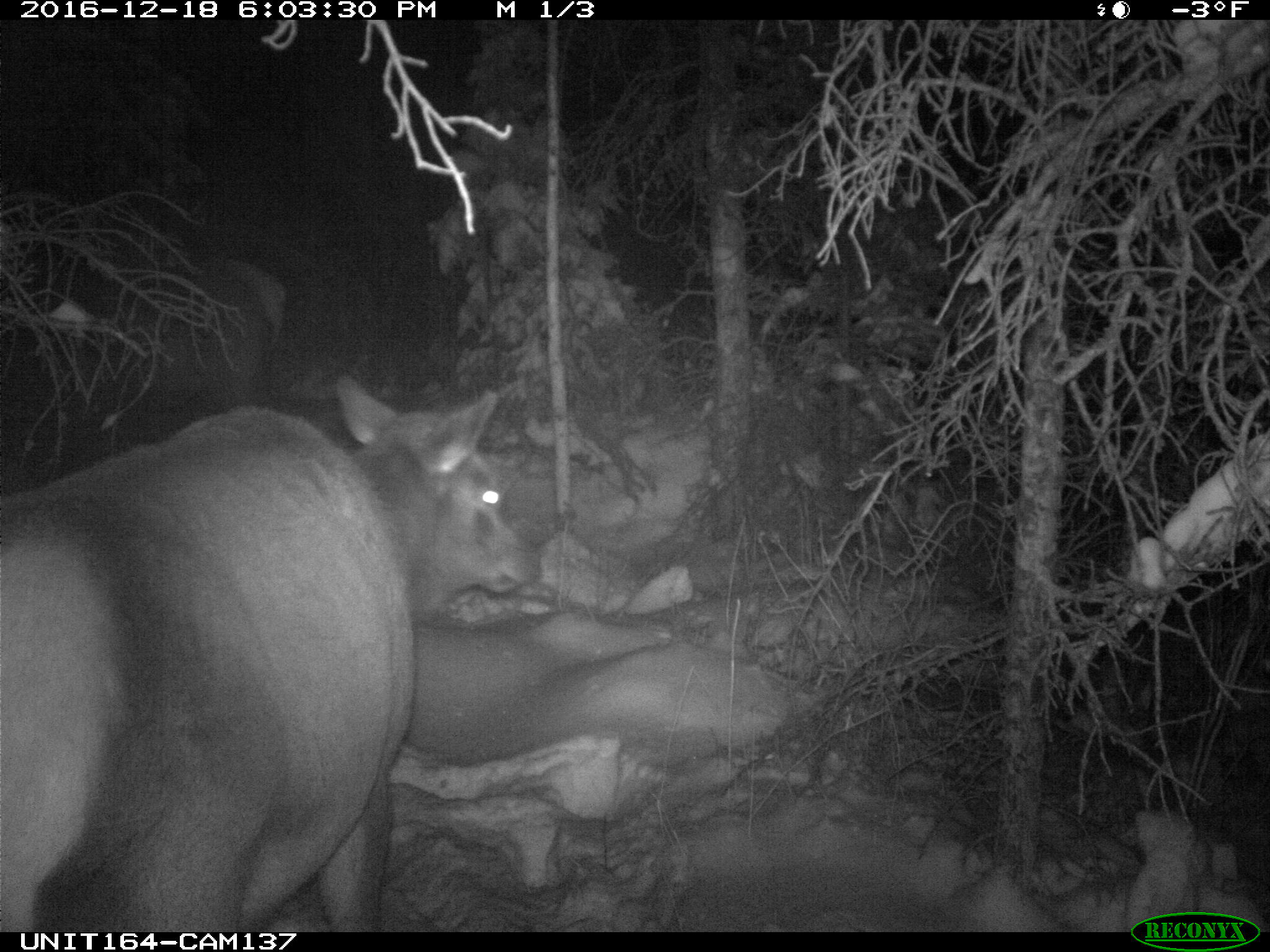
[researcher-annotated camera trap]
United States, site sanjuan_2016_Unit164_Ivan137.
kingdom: Animalia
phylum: Chordata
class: Mammalia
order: Artiodactyla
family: Cervidae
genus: Cervus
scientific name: Cervus elaphus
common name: red deer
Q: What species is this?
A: Cervus elaphus (red deer).